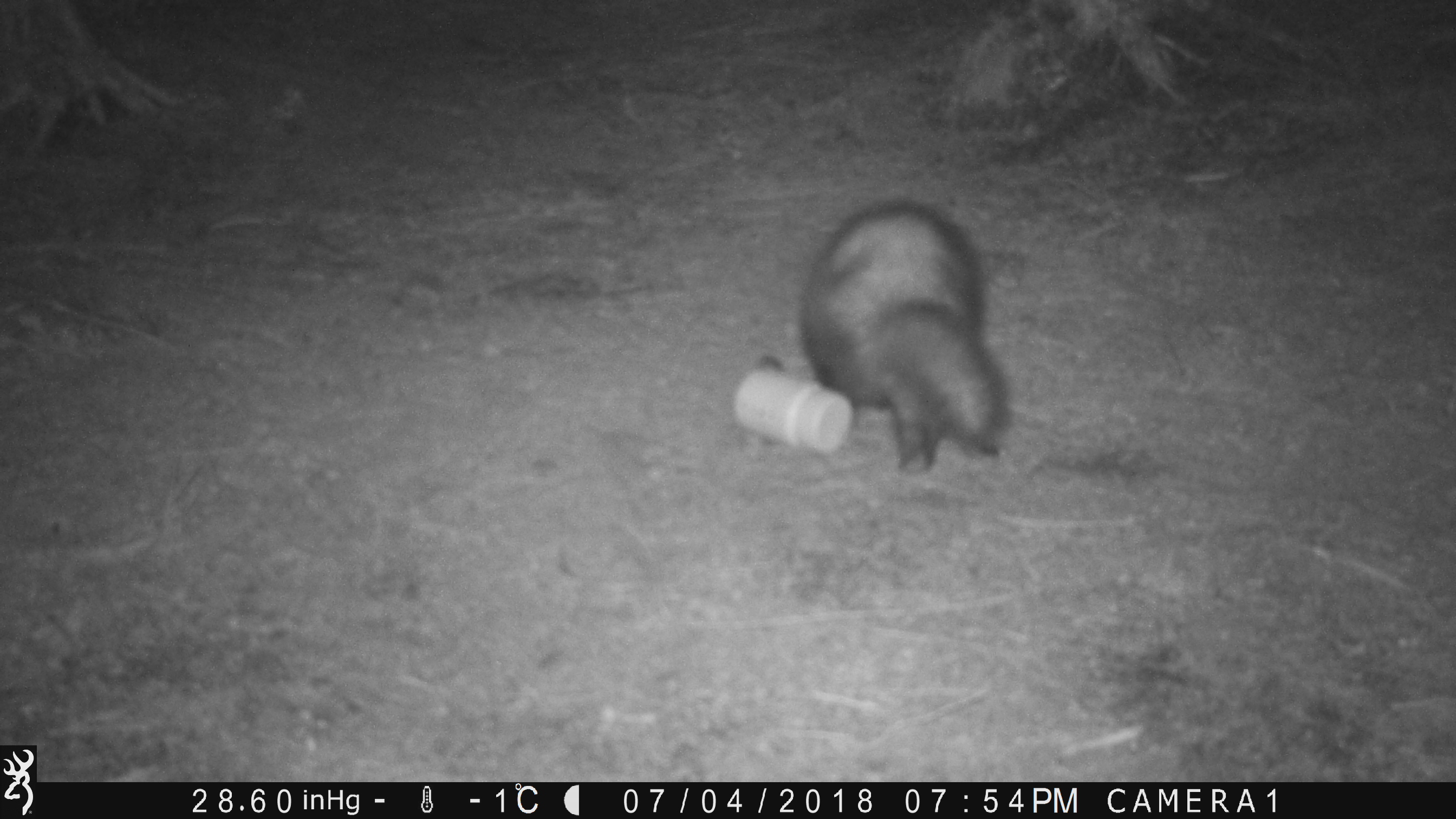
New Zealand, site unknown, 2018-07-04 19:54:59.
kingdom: Animalia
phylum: Chordata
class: Mammalia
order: Carnivora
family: Mustelidae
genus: Mustela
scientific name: Mustela furo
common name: ferret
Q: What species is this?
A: Ferret (Mustela furo).